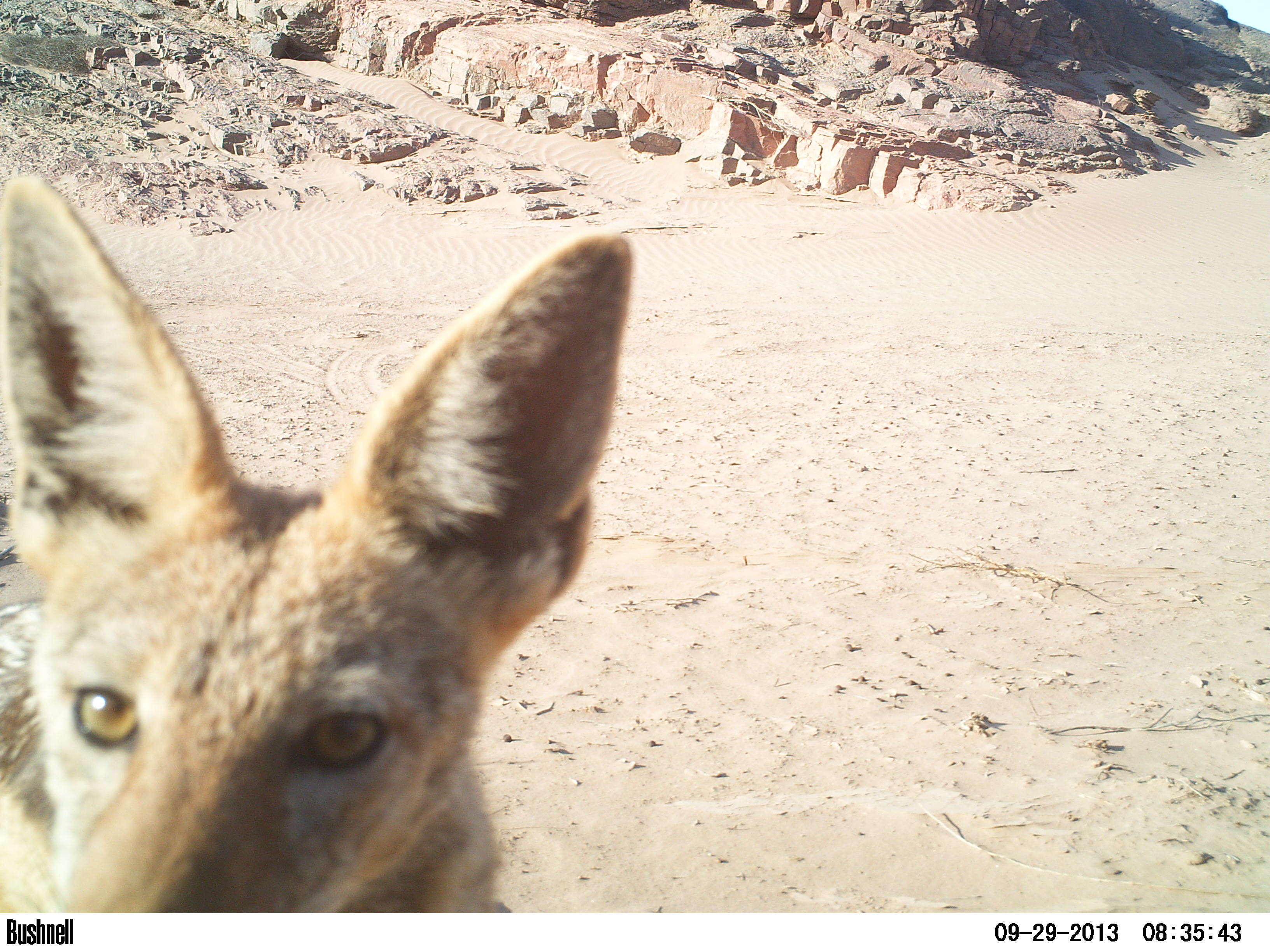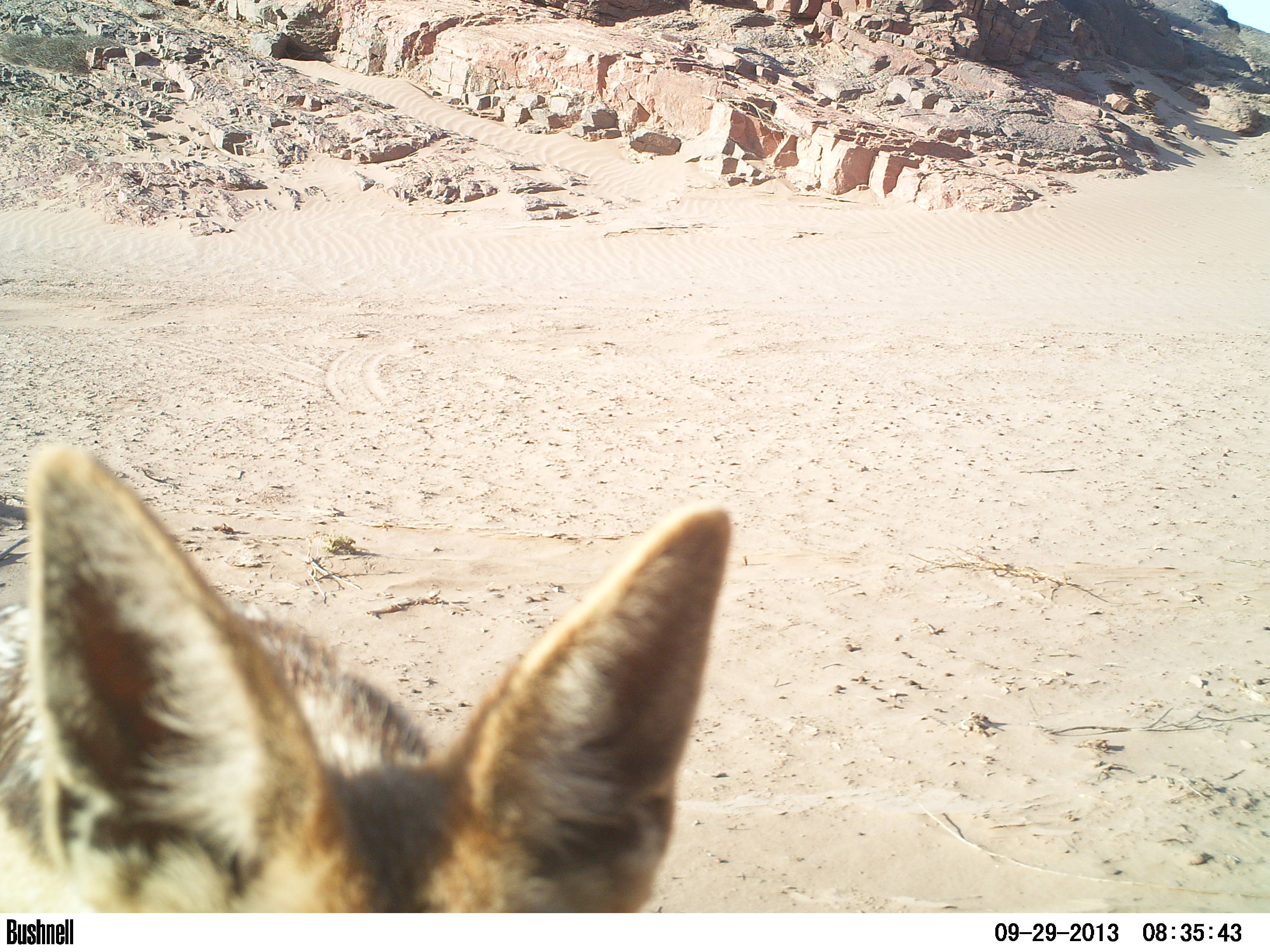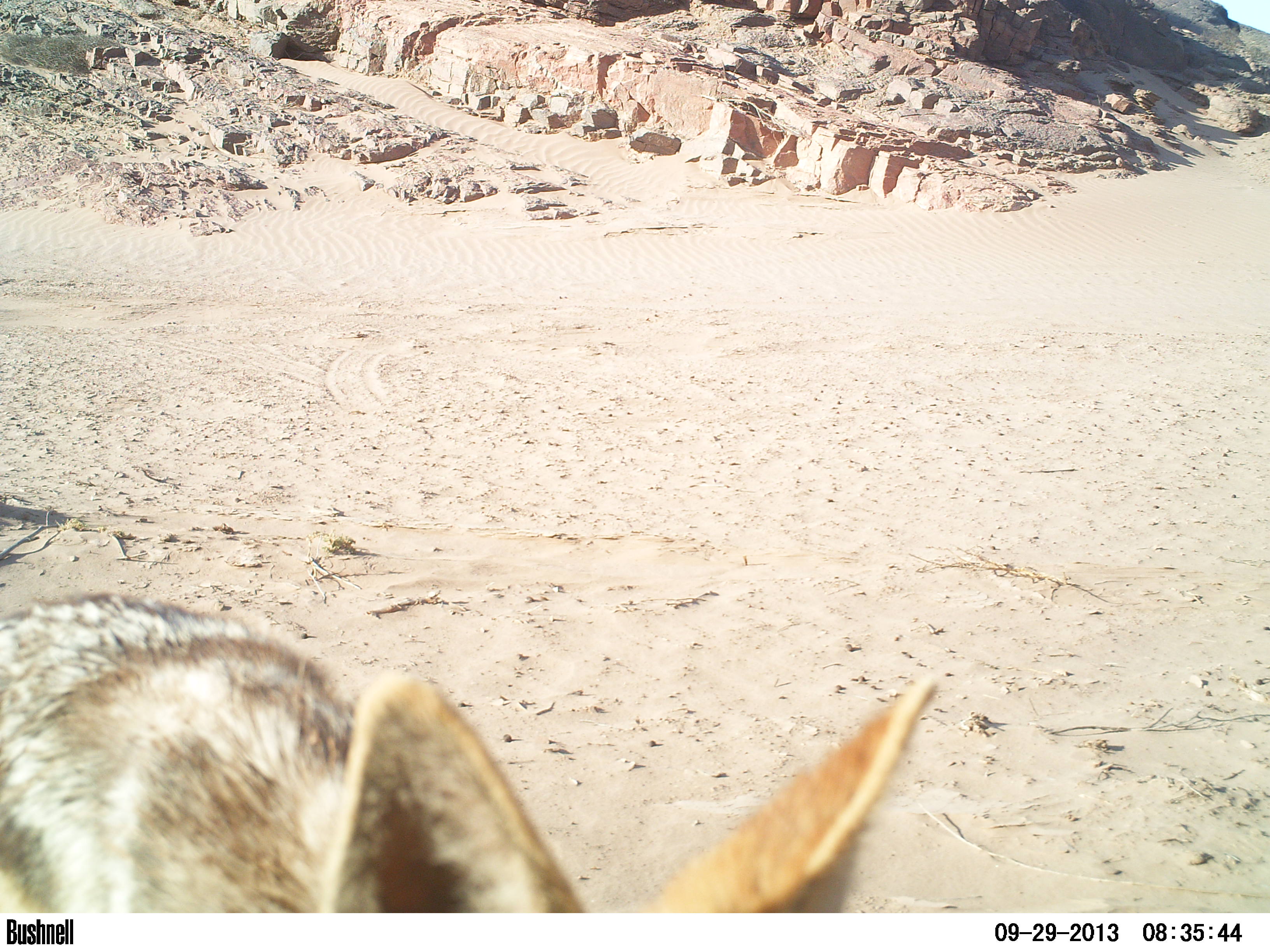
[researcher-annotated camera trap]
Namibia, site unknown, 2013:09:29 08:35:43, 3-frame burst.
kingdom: Animalia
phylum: Chordata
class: Mammalia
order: Carnivora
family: Canidae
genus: Lupulella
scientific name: Lupulella mesomelas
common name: black-backed jackal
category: canis mesomelas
Canis mesomelas (black-backed jackal) (Lupulella mesomelas).